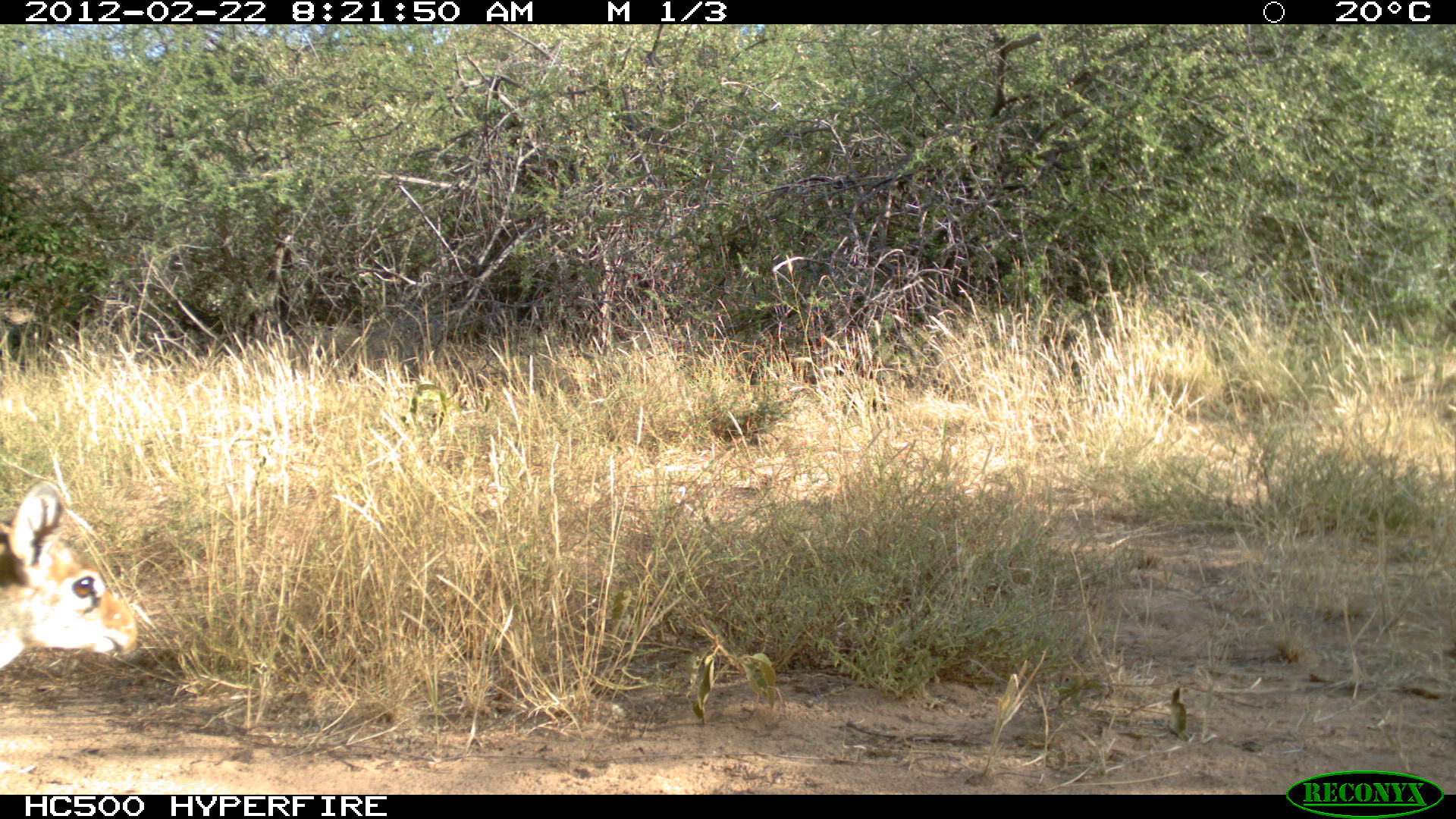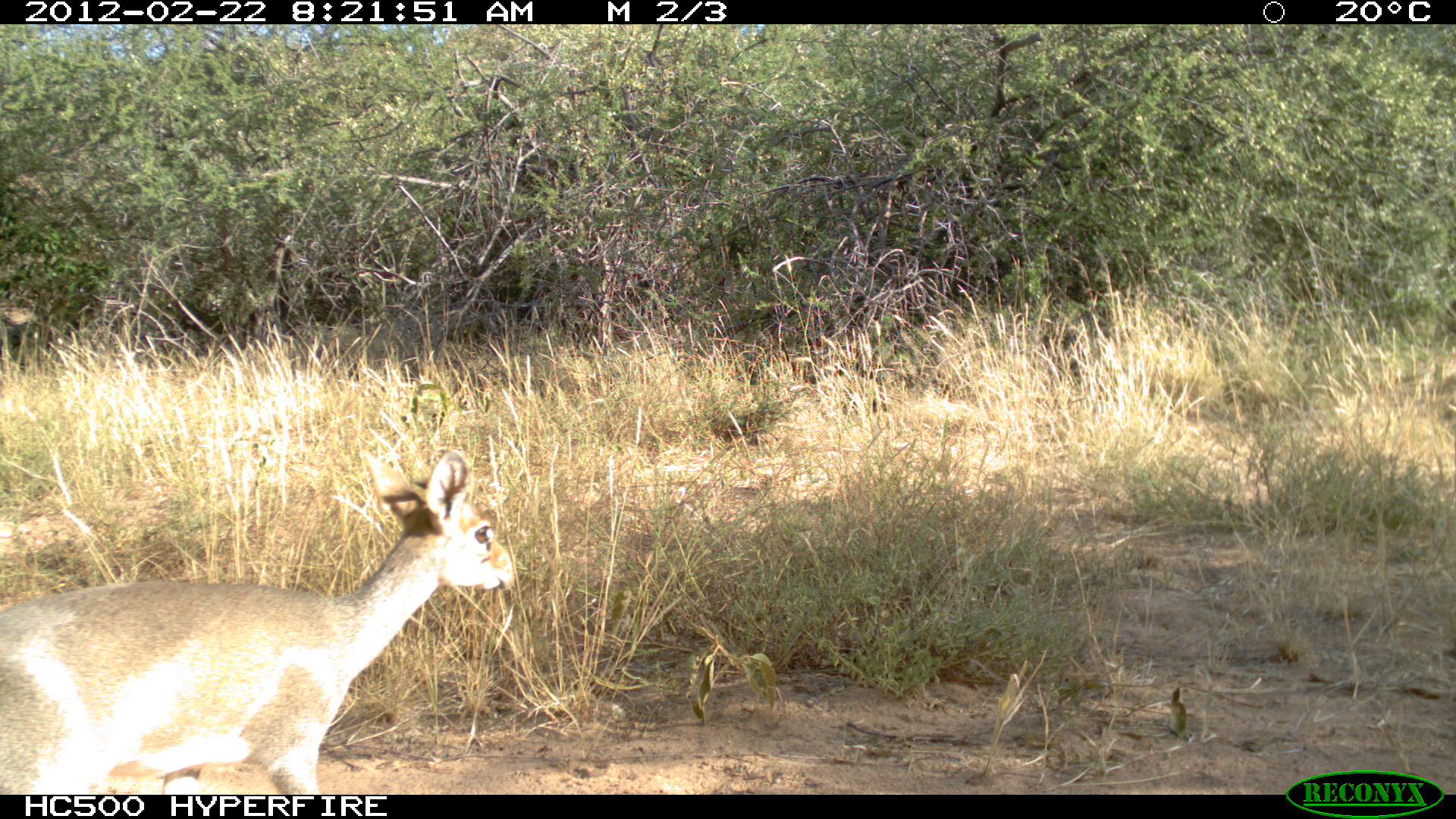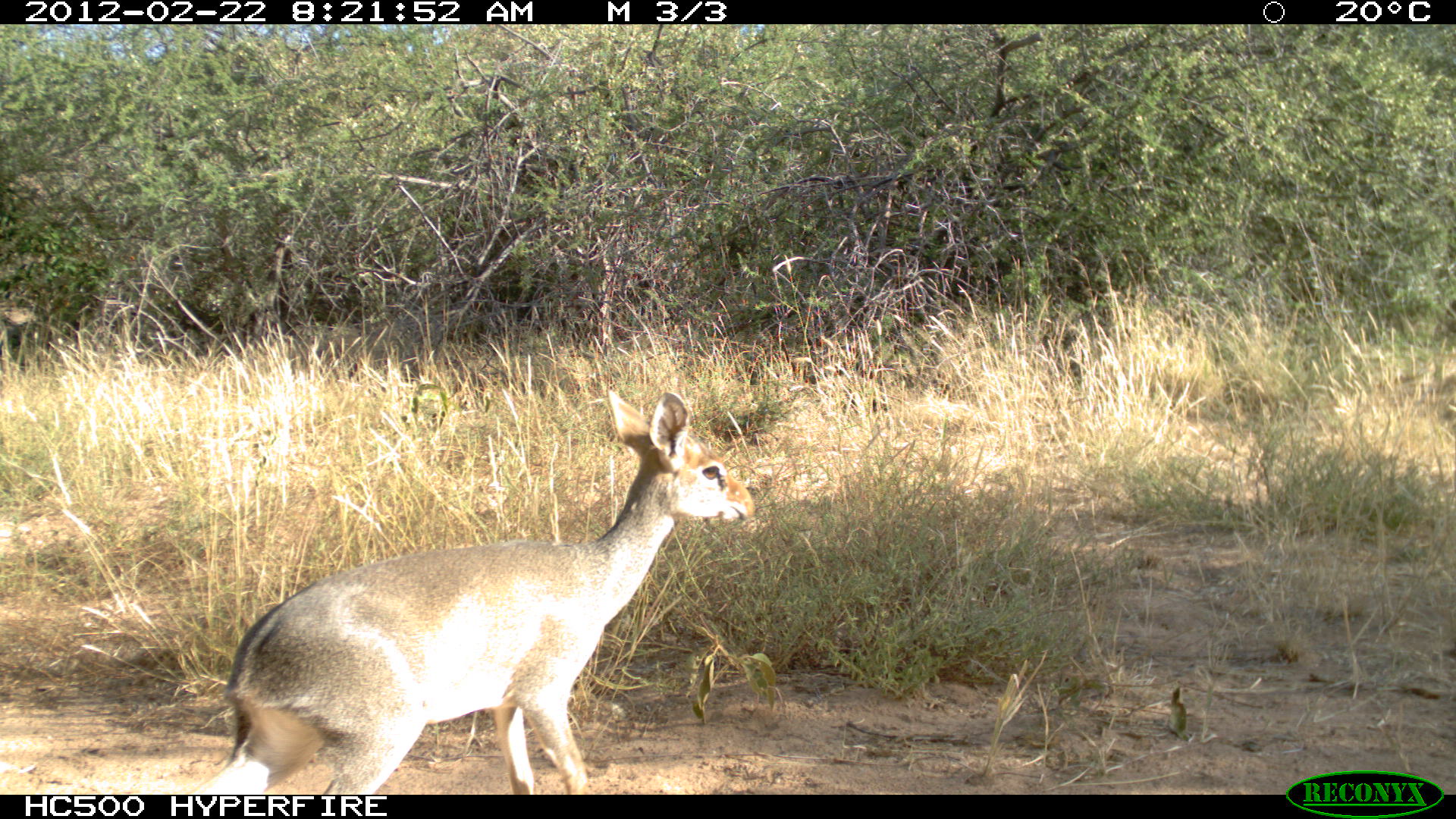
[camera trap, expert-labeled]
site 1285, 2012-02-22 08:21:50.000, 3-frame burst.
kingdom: Animalia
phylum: Chordata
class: Mammalia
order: Artiodactyla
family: Bovidae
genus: Madoqua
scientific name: Madoqua guentheri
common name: günther's dik-dik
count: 1